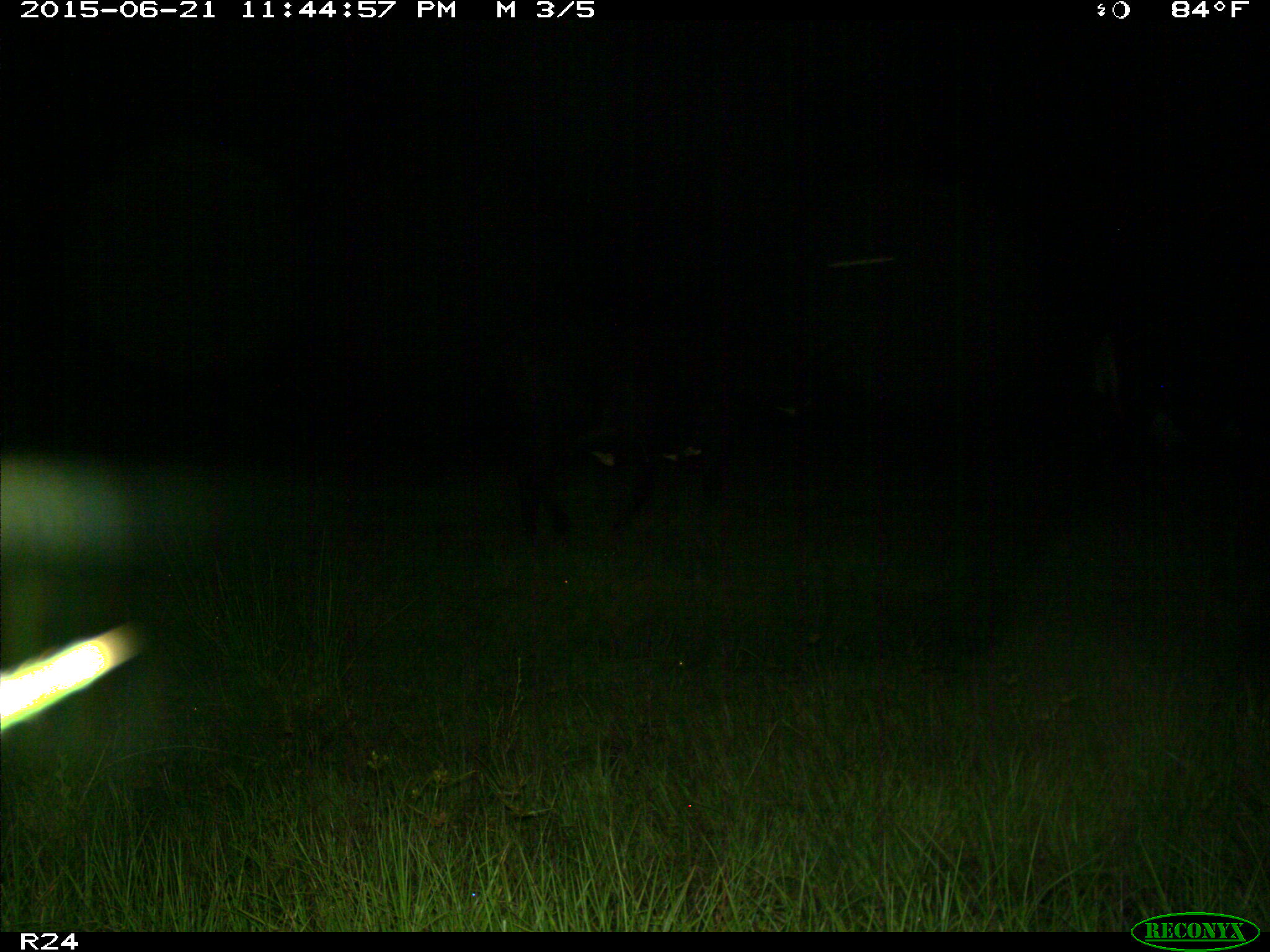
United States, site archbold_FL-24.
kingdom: Animalia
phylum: Chordata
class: Mammalia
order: Artiodactyla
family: Bovidae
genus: Bos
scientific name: Bos taurus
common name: domestic cow